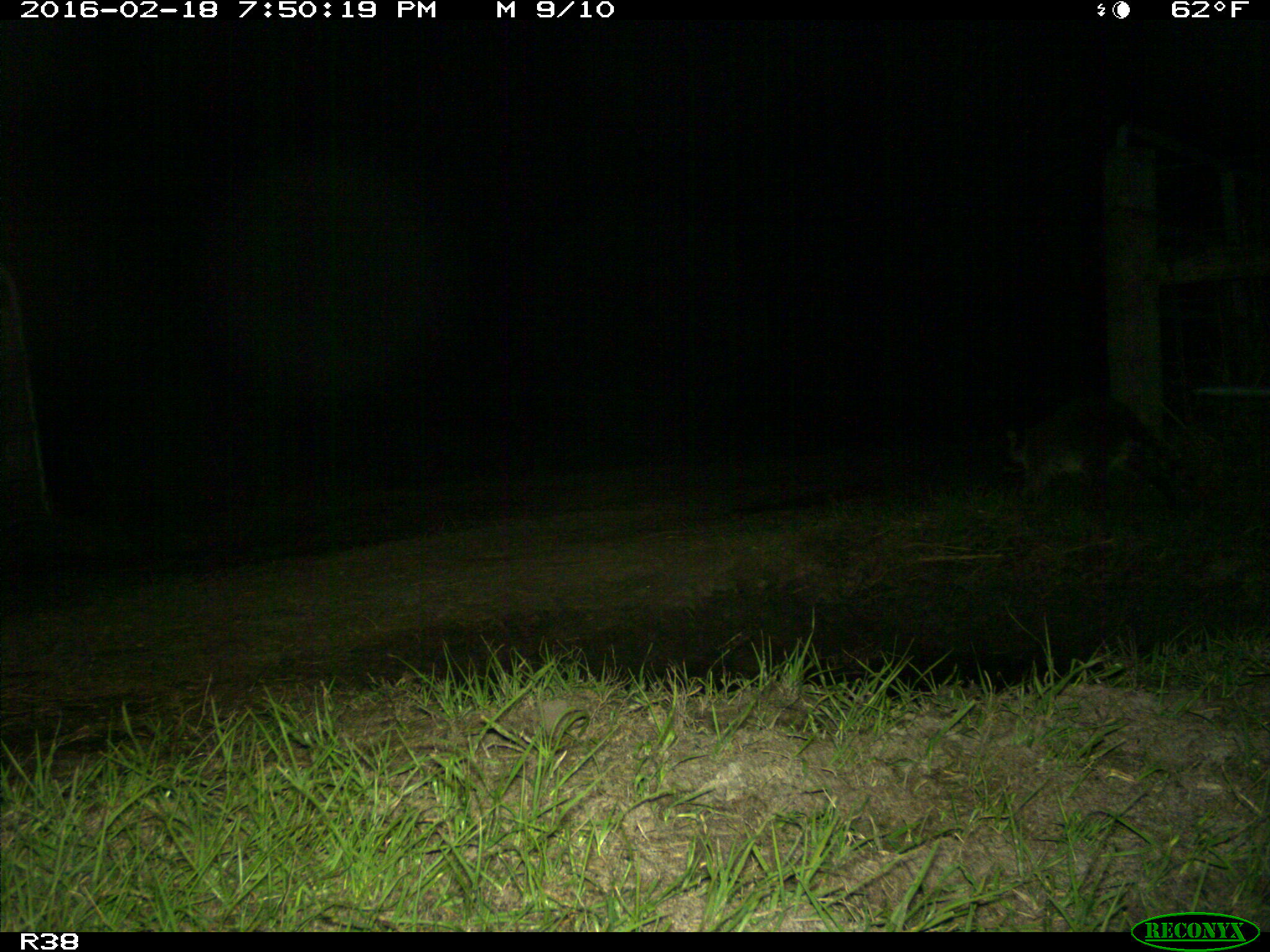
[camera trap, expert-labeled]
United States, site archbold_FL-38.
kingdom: Animalia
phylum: Chordata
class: Mammalia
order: Carnivora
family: Procyonidae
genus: Procyon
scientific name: Procyon lotor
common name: common raccoon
Procyon lotor (common raccoon).